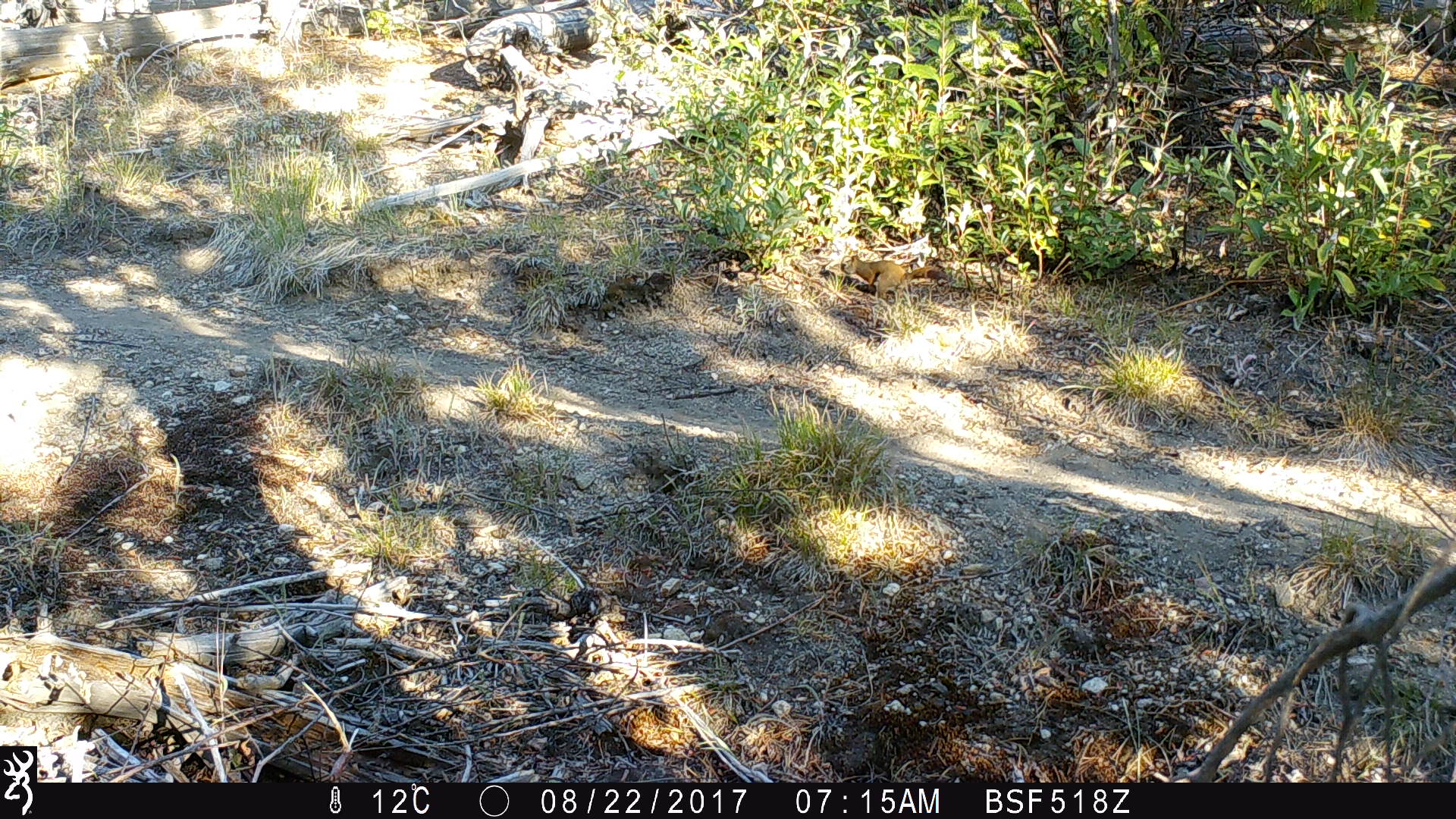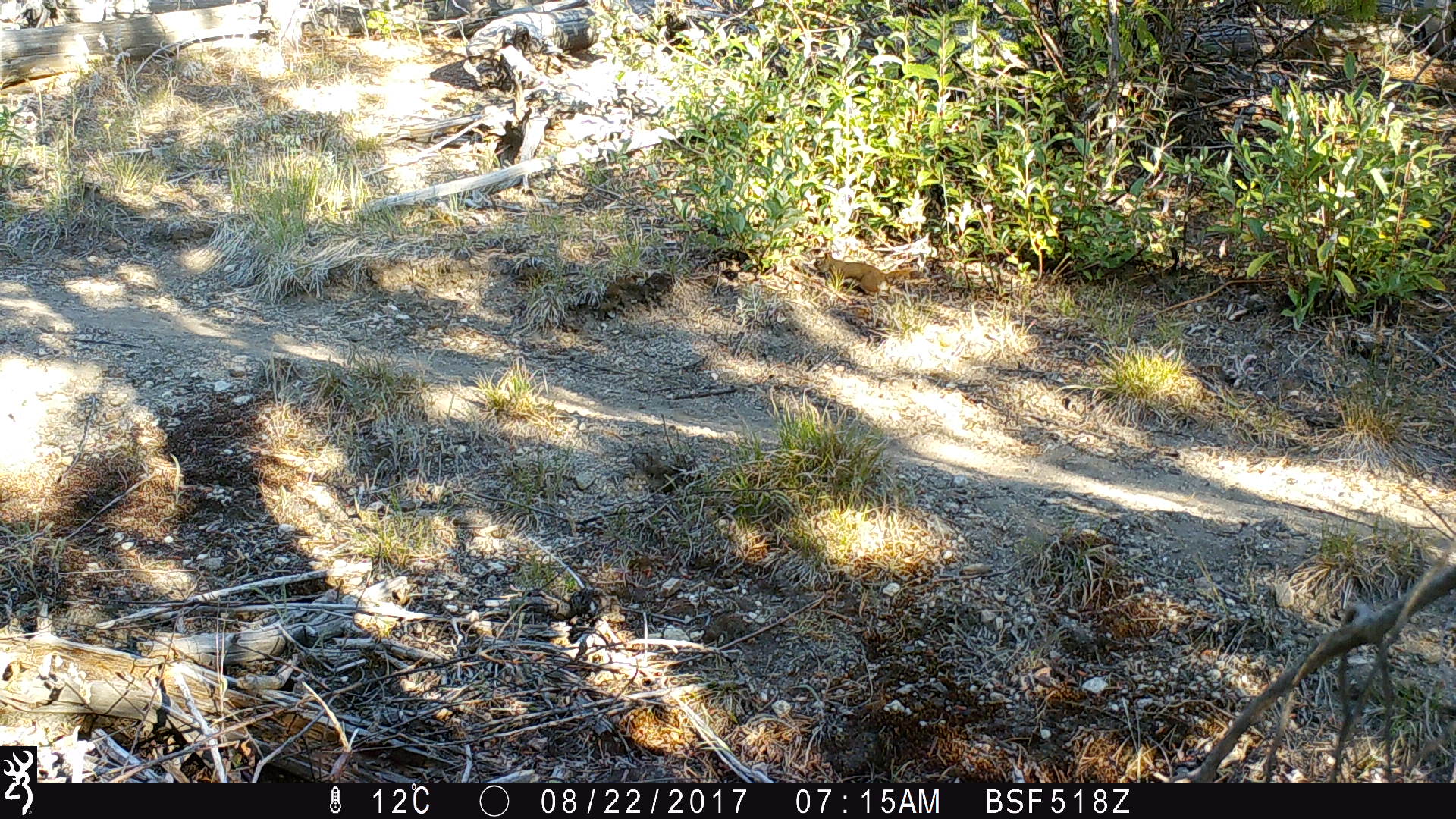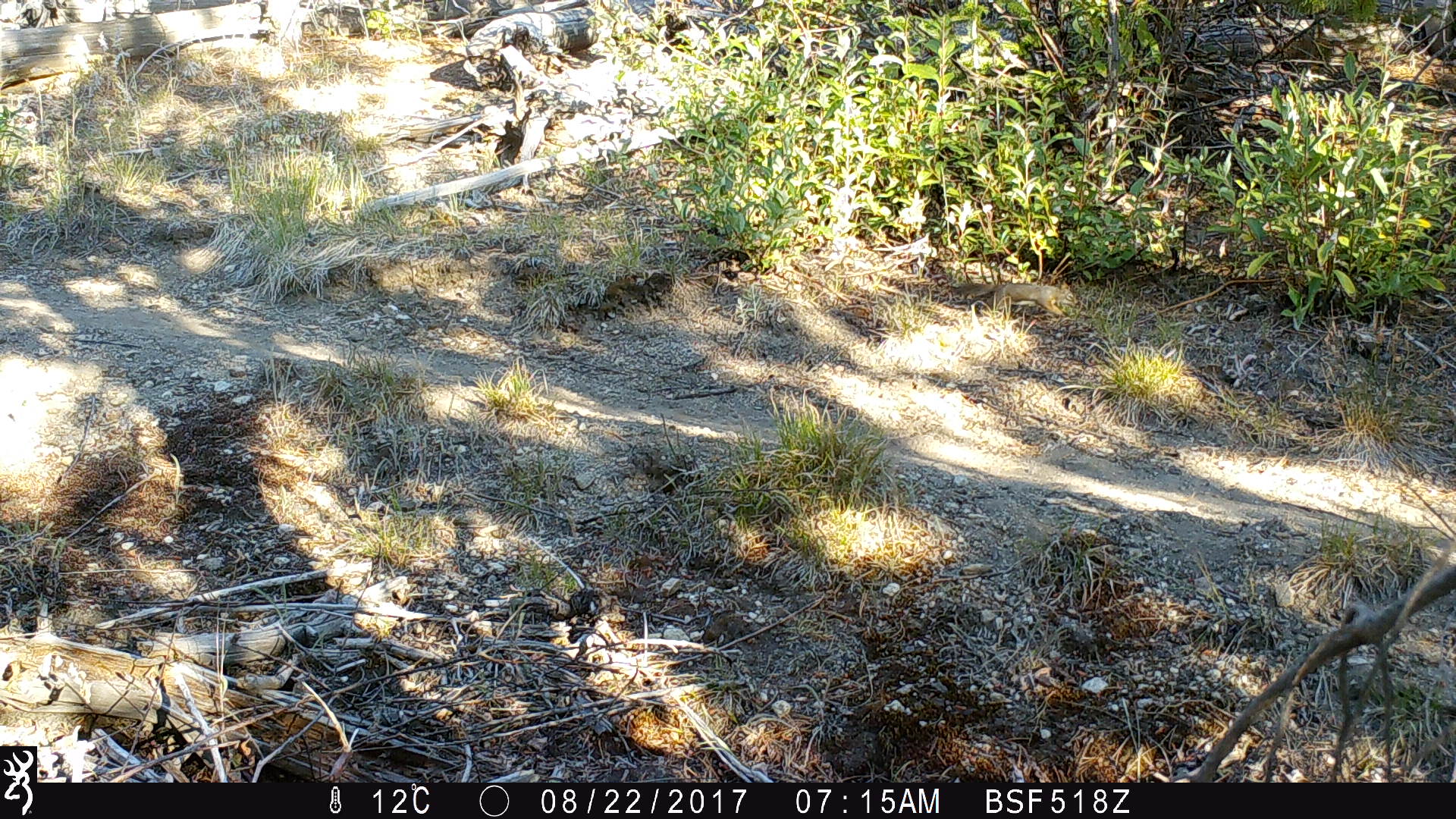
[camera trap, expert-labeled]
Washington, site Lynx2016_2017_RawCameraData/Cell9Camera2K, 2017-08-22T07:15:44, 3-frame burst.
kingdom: Animalia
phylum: Chordata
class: Mammalia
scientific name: Mammalia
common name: small mammal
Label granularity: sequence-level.